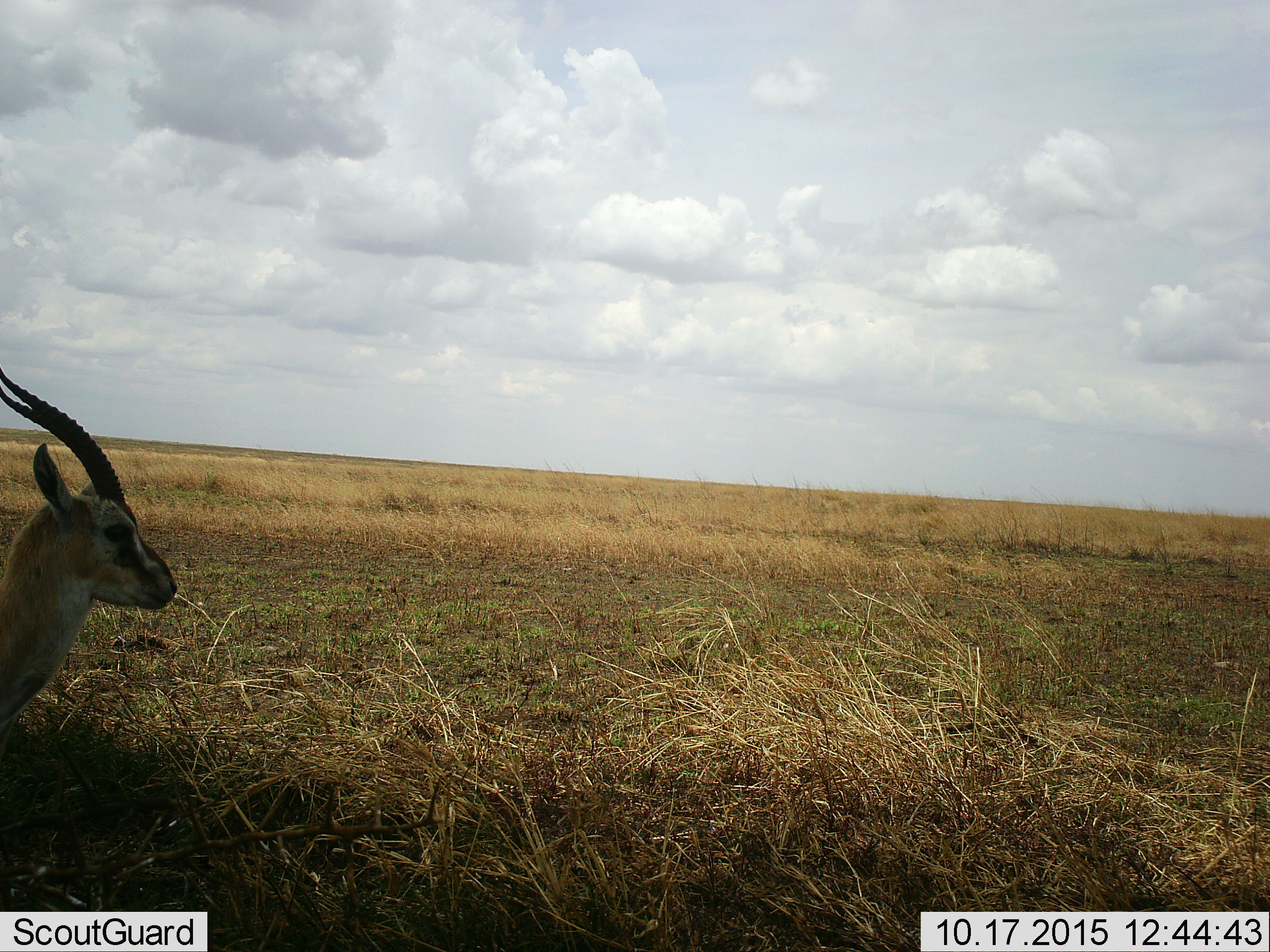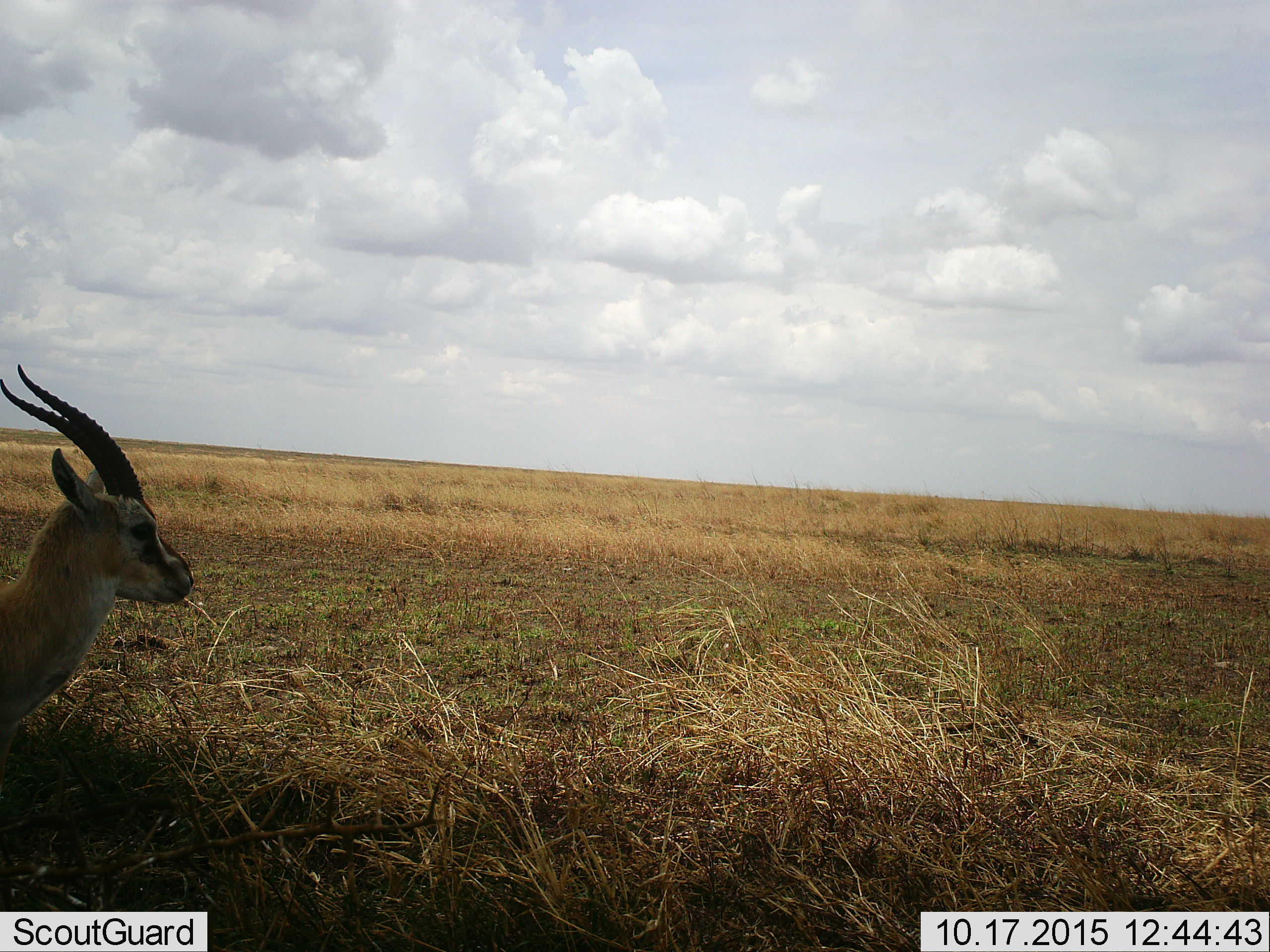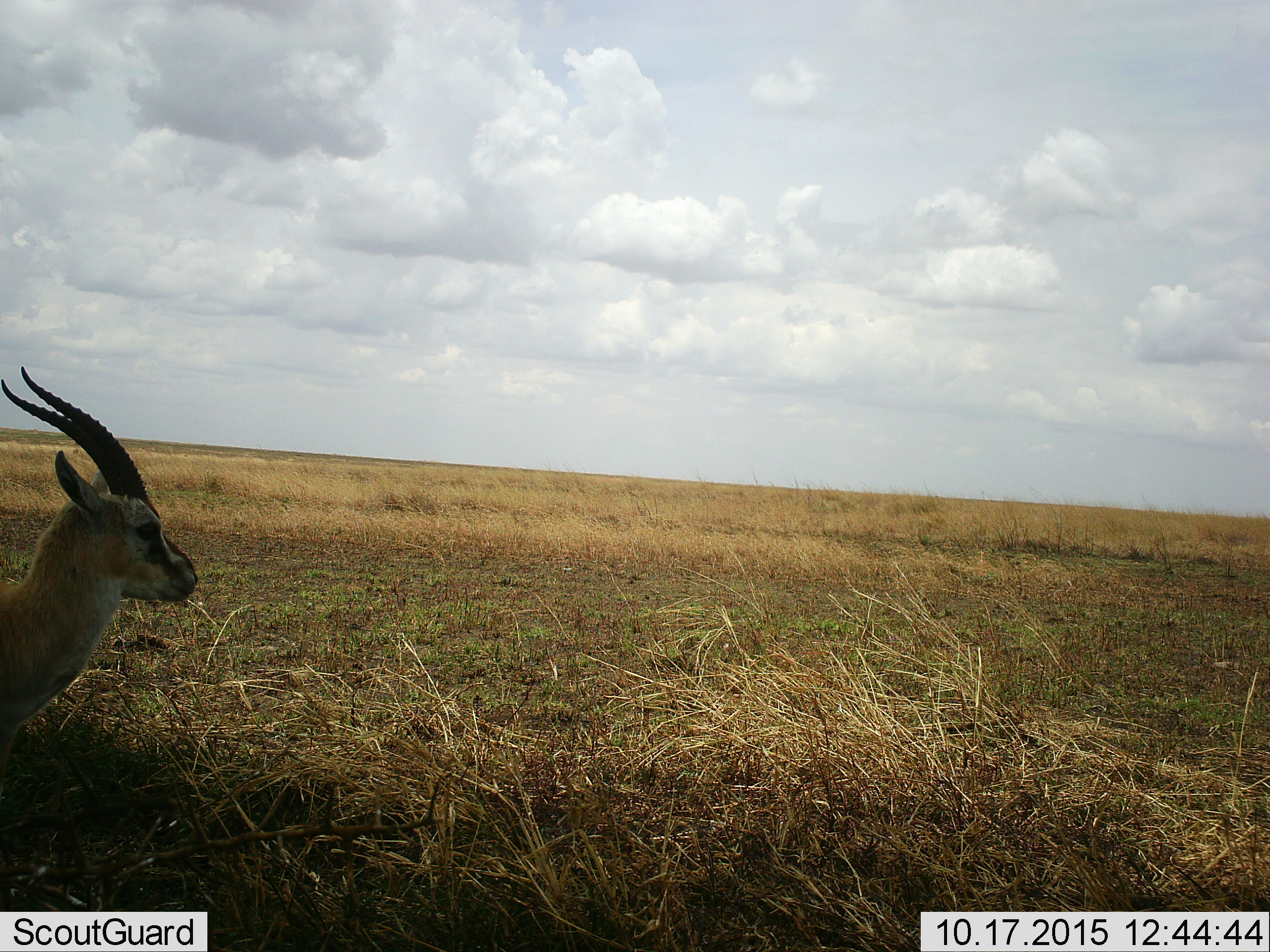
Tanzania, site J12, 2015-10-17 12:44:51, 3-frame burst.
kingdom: Animalia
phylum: Chordata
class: Mammalia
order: Artiodactyla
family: Bovidae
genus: Eudorcas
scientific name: Eudorcas thomsonii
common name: thomson's gazelle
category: gazellethomsons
Gazellethomsons (thomson's gazelle) (Eudorcas thomsonii), count 1. Behavior (volunteer vote fractions): standing 86%, resting 0%, moving 14%, interacting 0%. Young present (vote fraction): 0%. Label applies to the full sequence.